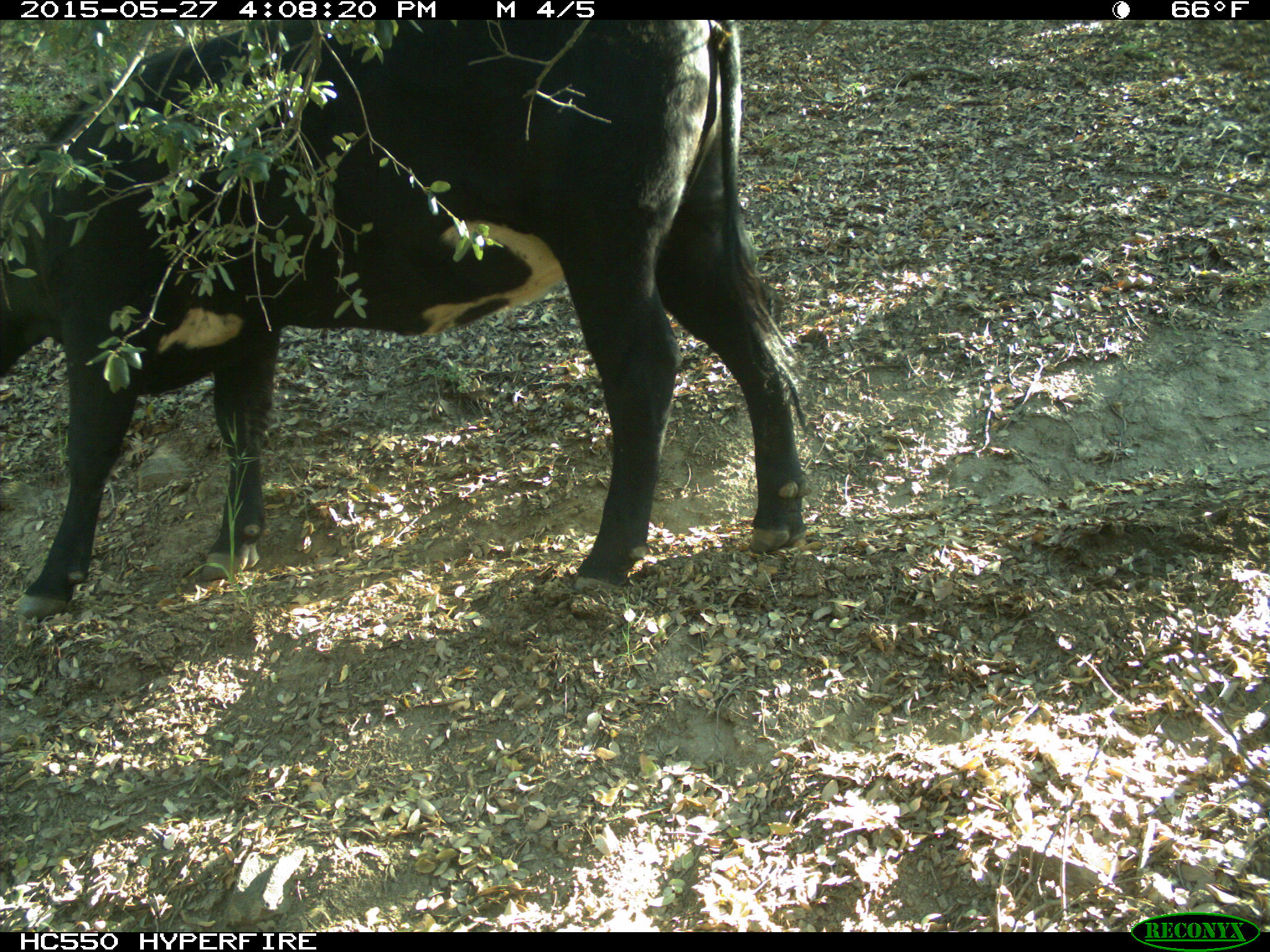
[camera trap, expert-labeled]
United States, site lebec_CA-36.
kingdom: Animalia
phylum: Chordata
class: Mammalia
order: Artiodactyla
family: Bovidae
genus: Bos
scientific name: Bos taurus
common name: domestic cow